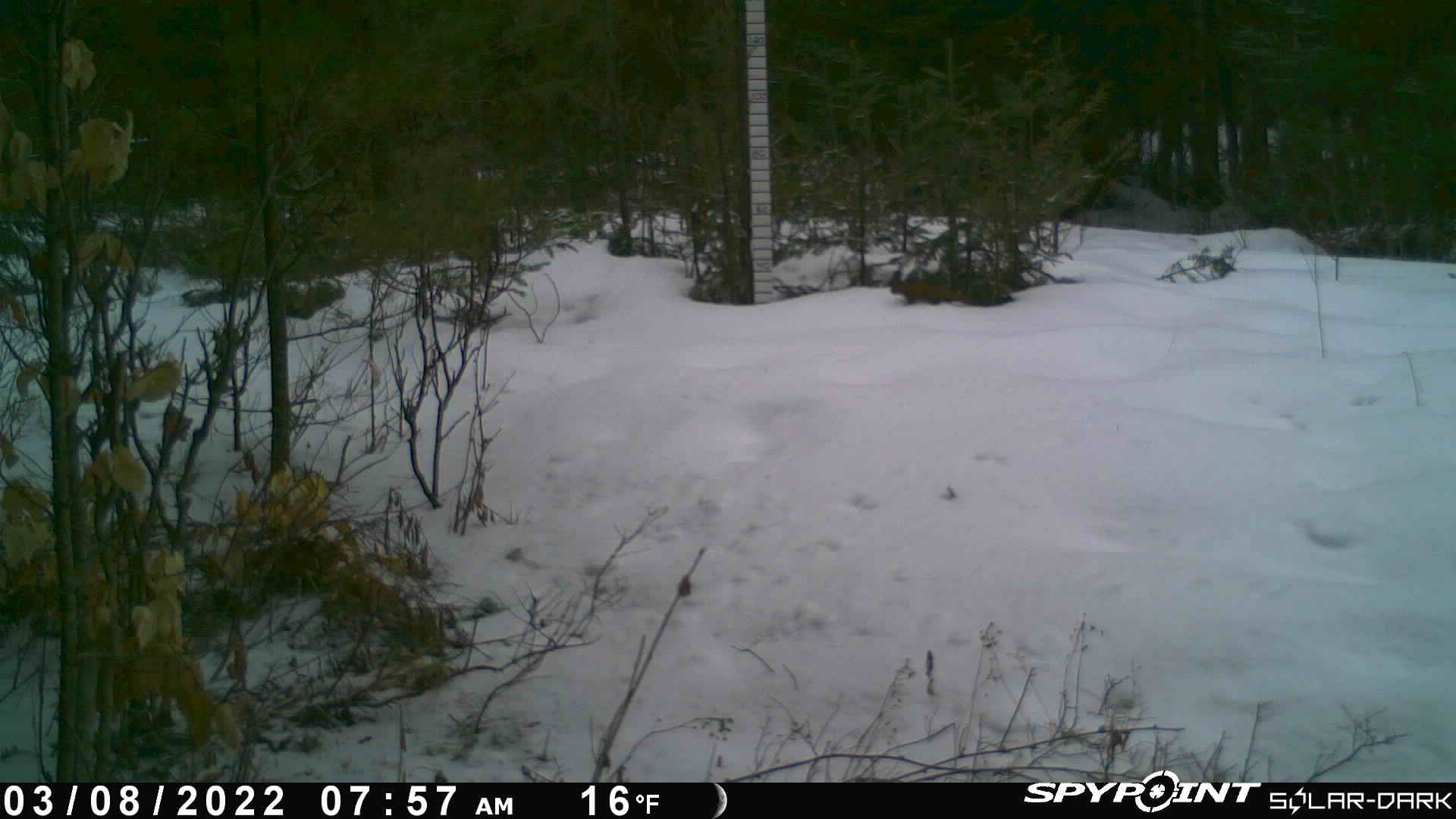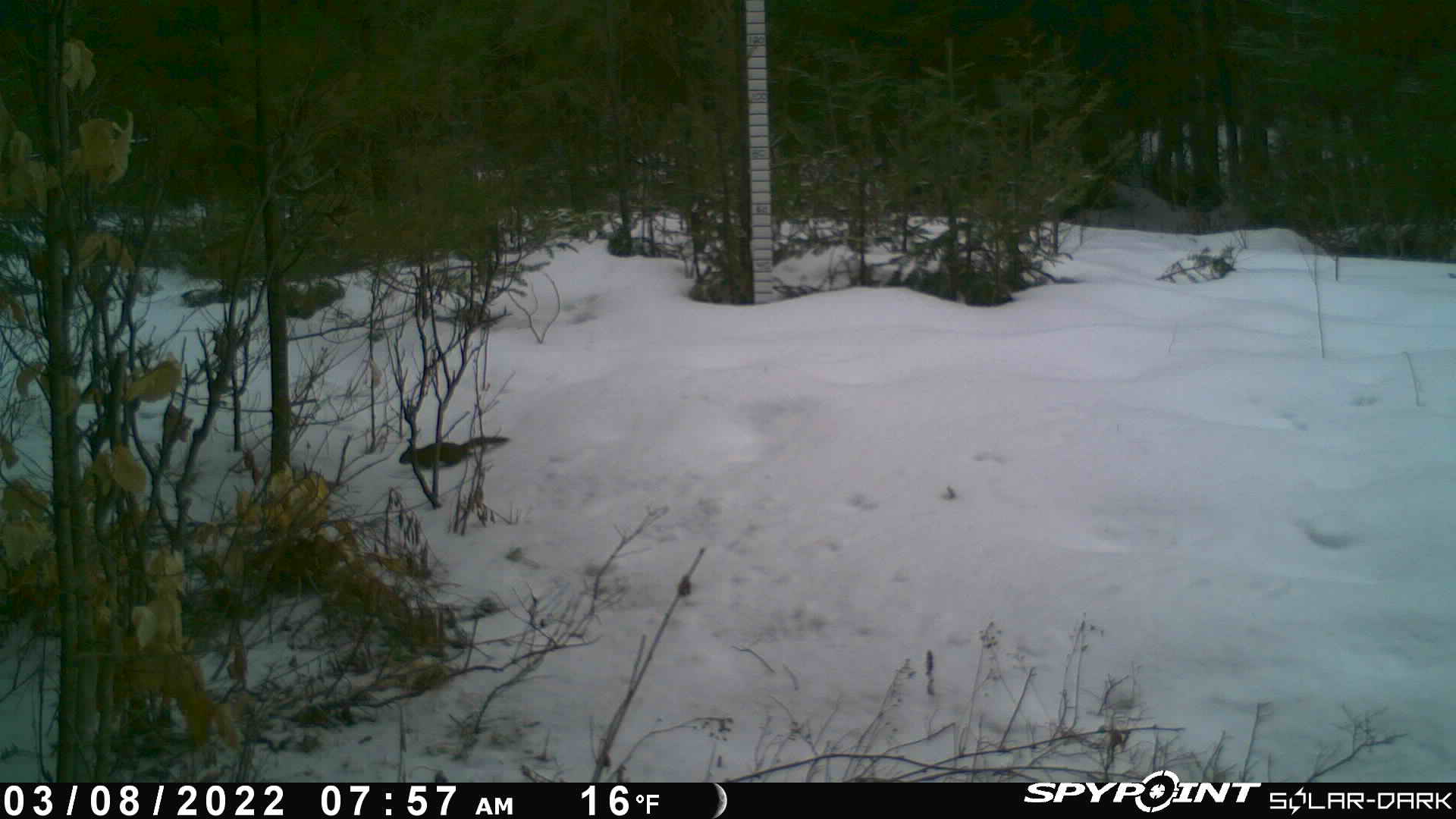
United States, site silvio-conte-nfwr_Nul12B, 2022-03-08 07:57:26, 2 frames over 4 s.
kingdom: Animalia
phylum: Chordata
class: Mammalia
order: Rodentia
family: Sciuridae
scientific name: Sciuridae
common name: squirrel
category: squirrel sp.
Squirrel sp. (squirrel) (Sciuridae).